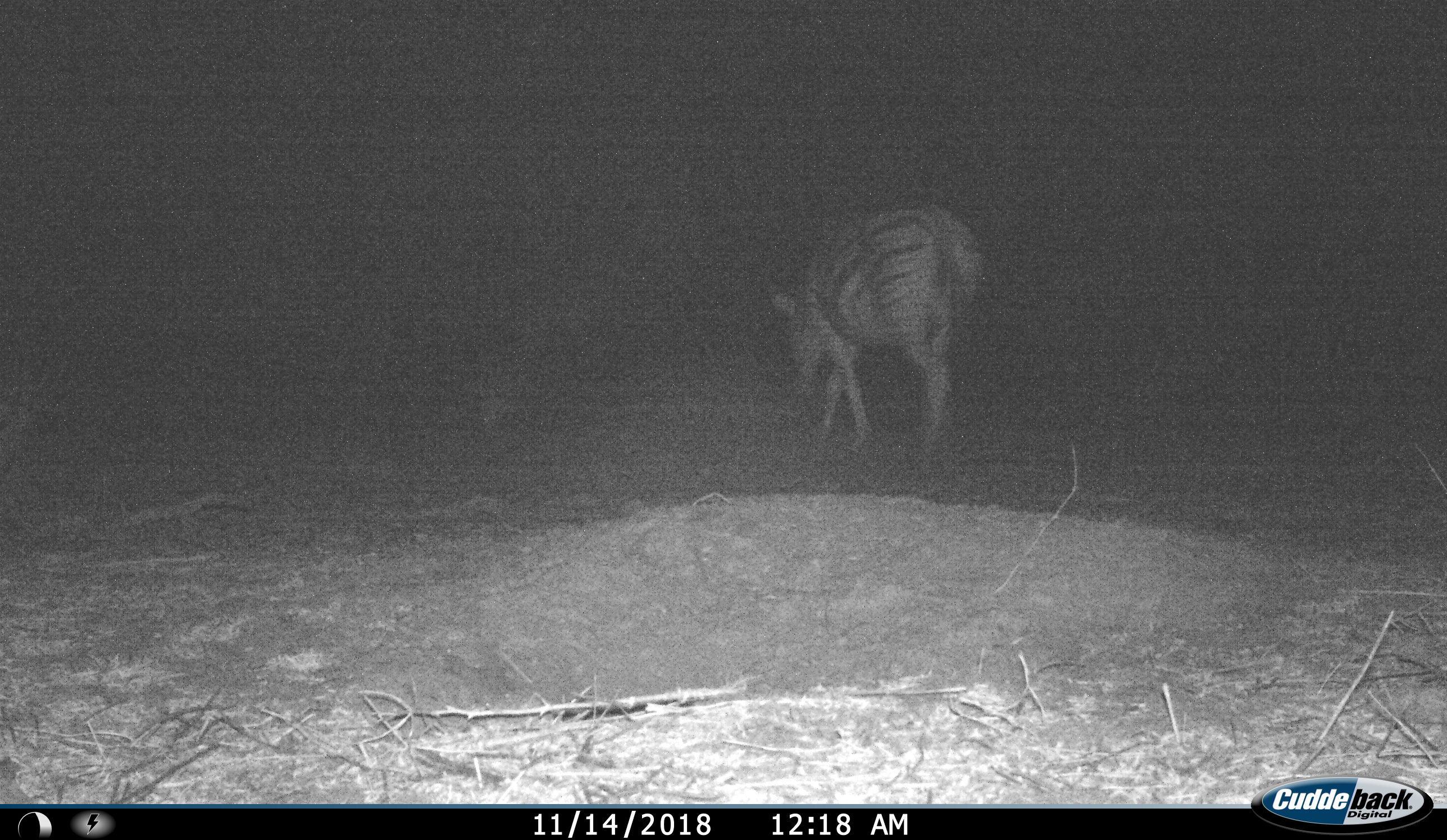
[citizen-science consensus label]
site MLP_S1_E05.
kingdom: Animalia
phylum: Chordata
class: Mammalia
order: Perissodactyla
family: Equidae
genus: Equus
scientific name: Equus quagga burchellii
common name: burchell's zebra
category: zebraburchells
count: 1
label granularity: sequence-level